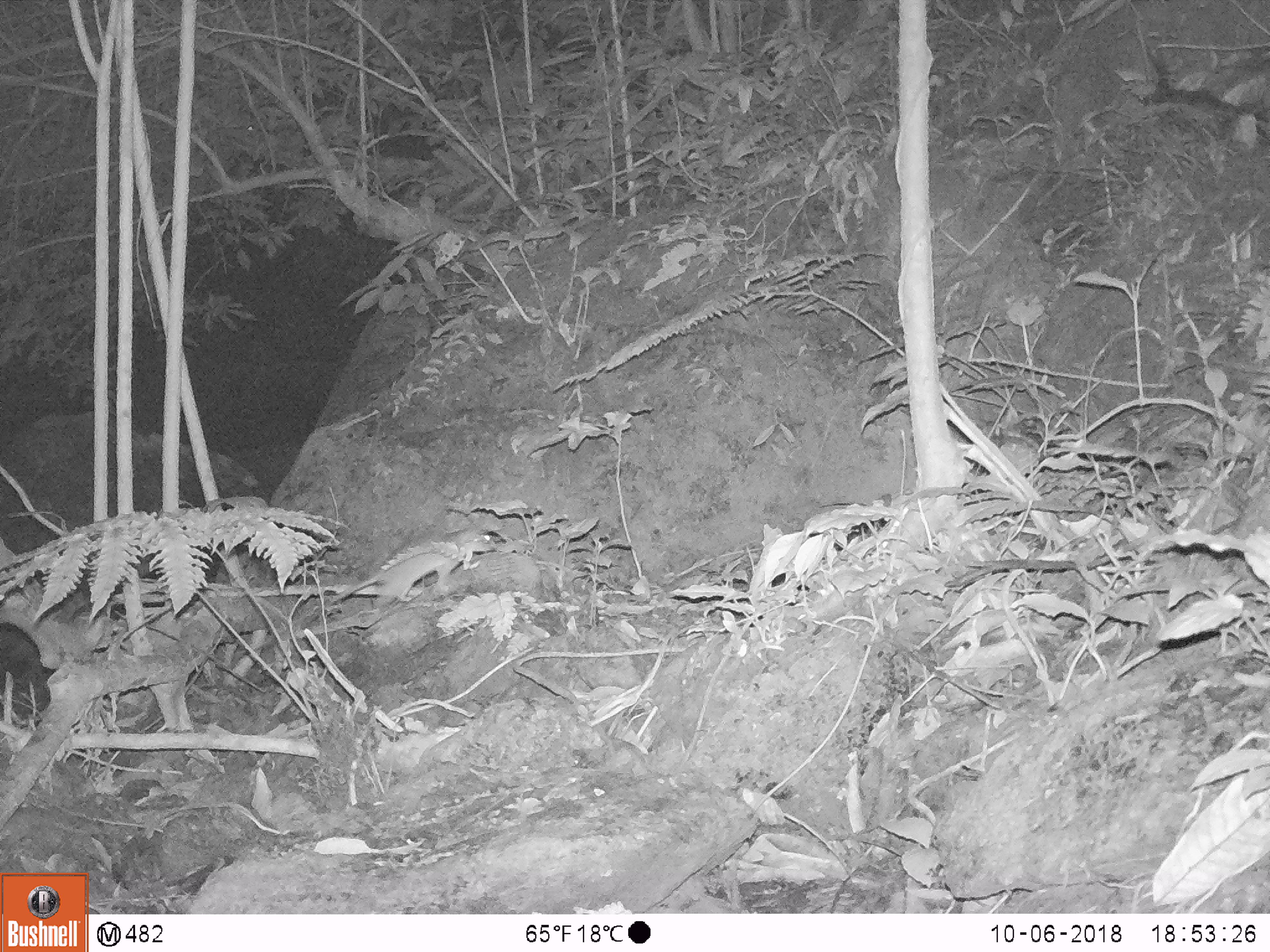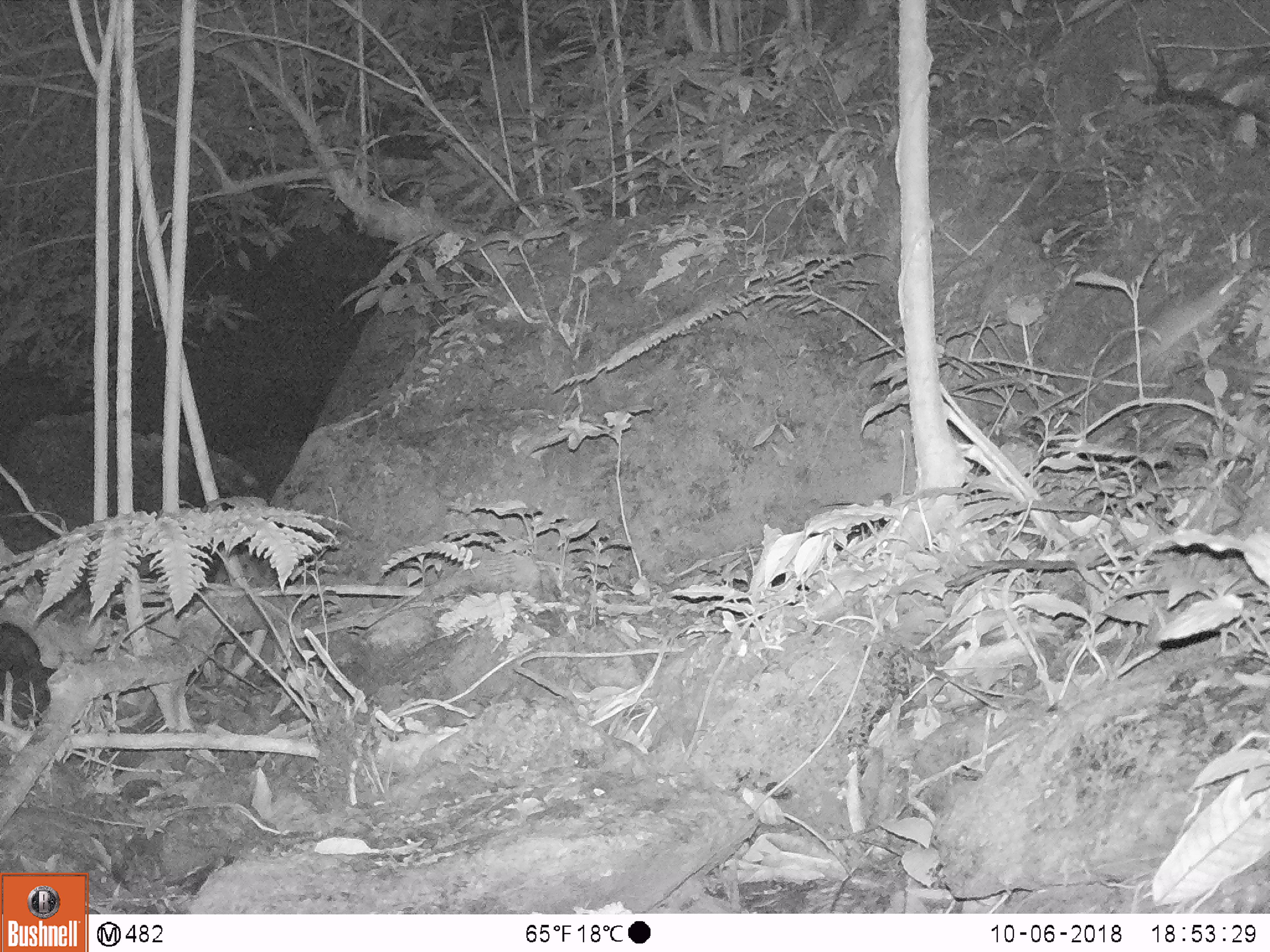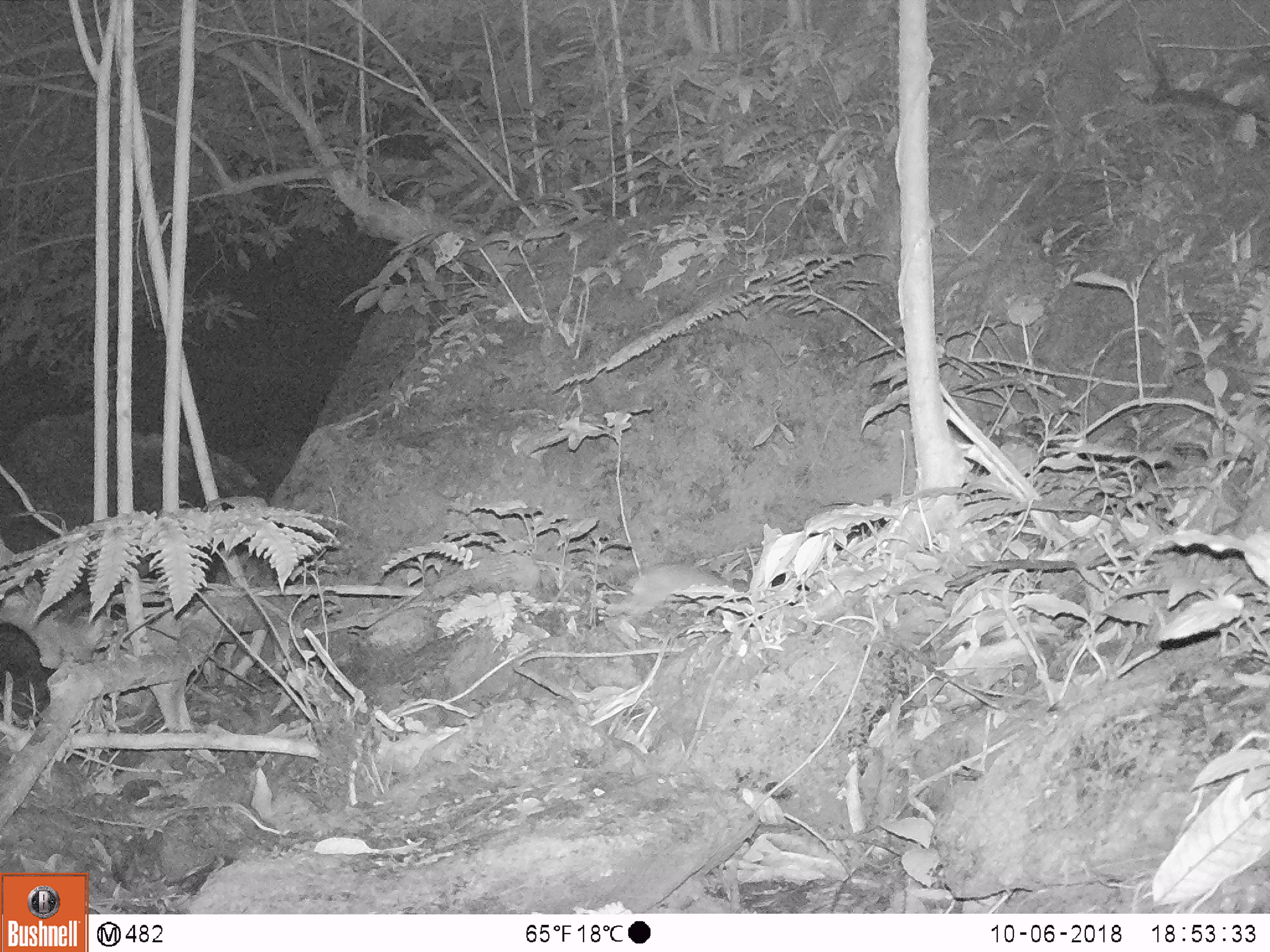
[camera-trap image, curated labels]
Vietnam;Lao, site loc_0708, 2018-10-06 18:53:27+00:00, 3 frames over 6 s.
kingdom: Animalia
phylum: Chordata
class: Mammalia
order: Rodentia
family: Muridae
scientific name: Muridae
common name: old-world mice and rats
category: unidentified murid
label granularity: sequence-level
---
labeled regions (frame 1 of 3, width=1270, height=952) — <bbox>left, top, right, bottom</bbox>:
unidentified murid: <bbox>327, 530, 496, 603</bbox>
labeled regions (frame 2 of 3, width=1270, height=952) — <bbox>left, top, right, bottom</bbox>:
unidentified murid: <bbox>1098, 272, 1244, 380</bbox>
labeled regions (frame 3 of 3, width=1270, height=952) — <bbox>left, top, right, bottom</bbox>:
unidentified murid: <bbox>606, 563, 724, 614</bbox>